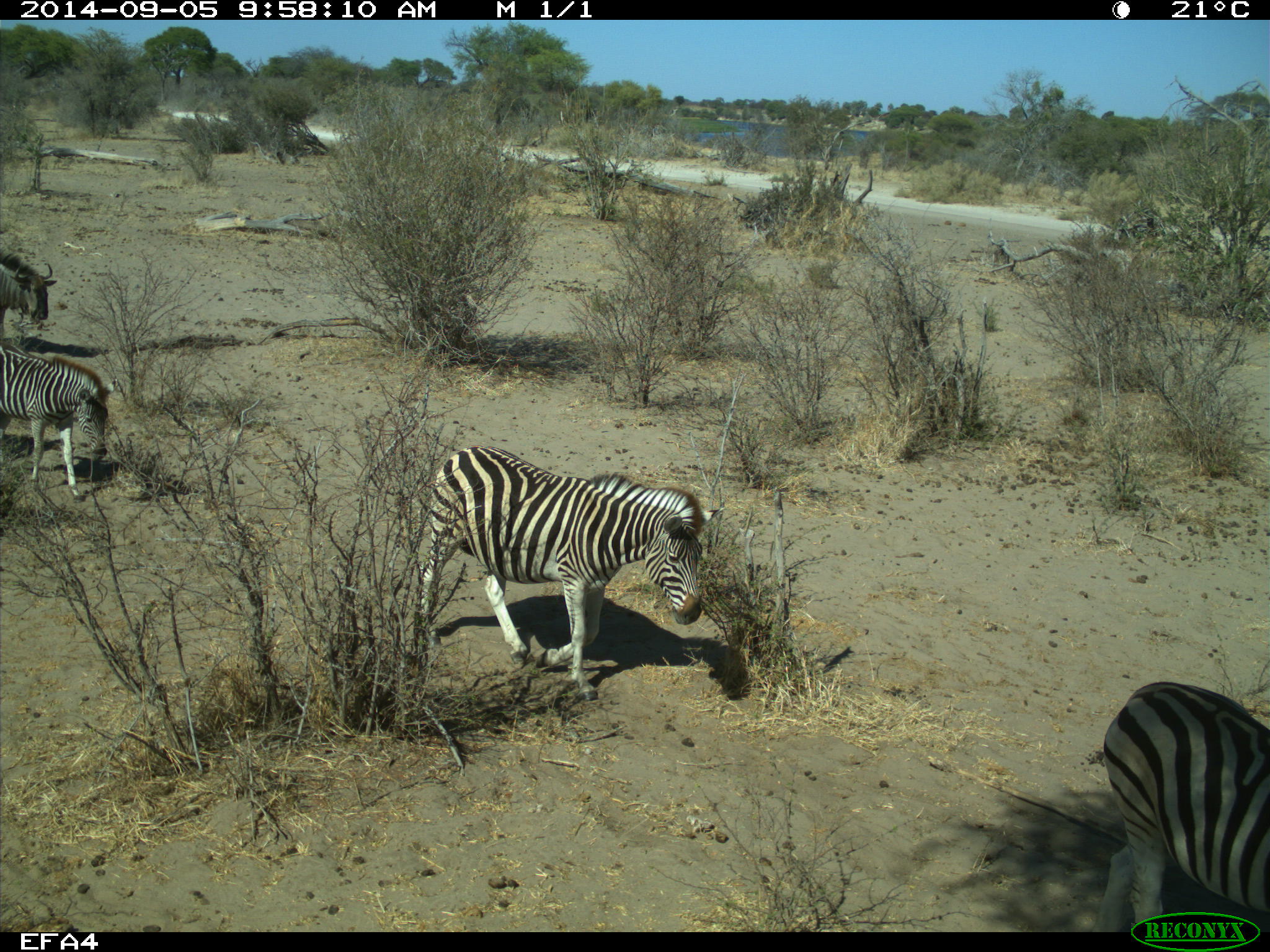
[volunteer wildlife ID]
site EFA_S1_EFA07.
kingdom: Animalia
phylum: Chordata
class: Mammalia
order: Artiodactyla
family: Bovidae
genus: Connochaetes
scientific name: Connochaetes taurinus taurinus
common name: blue wildebeest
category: wildebeestblue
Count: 1.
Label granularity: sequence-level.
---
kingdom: Animalia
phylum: Chordata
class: Mammalia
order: Perissodactyla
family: Equidae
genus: Equus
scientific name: Equus quagga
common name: plains zebra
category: zebraplains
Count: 3.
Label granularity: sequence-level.